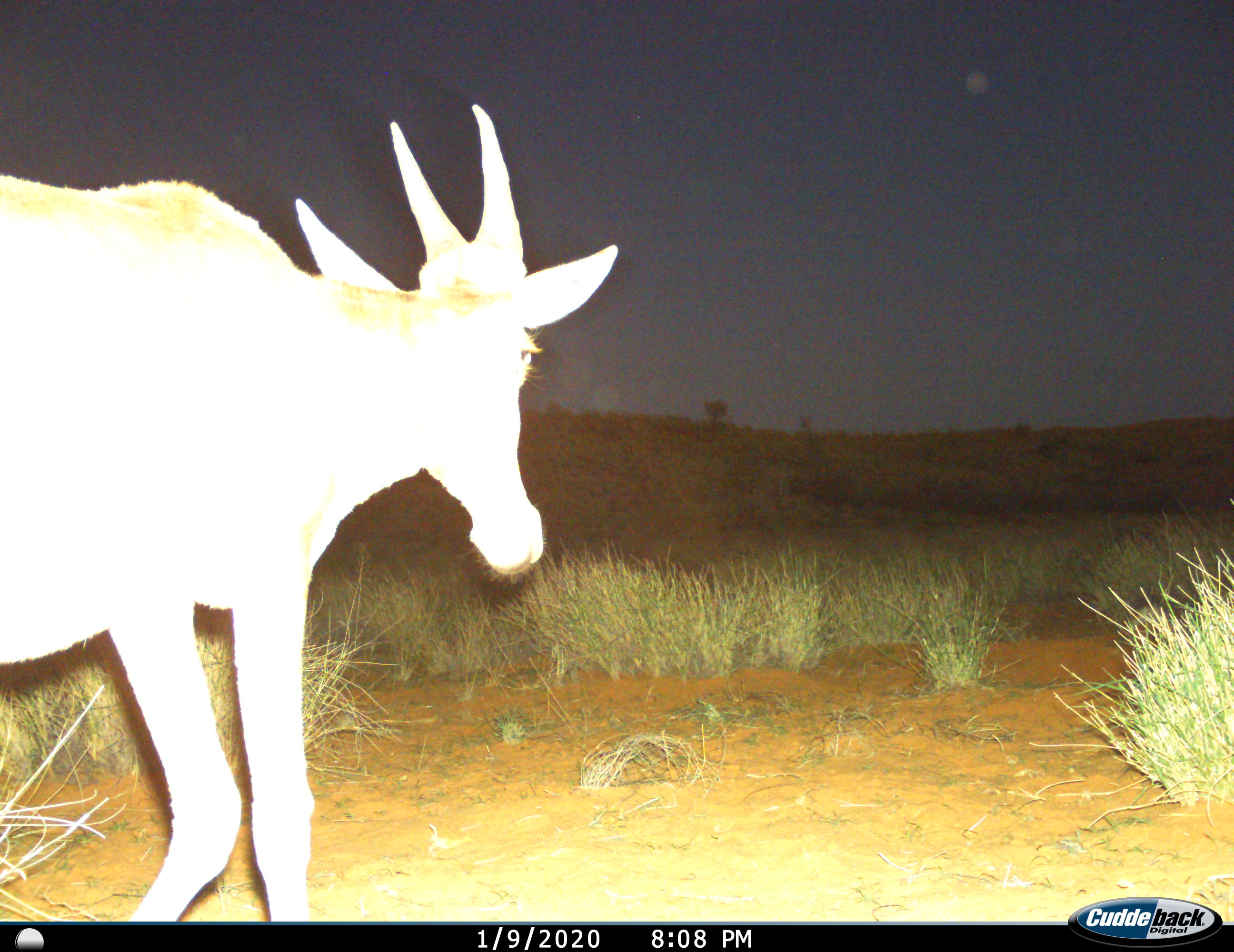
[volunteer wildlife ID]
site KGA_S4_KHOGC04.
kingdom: Animalia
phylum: Chordata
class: Mammalia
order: Artiodactyla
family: Bovidae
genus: Alcelaphus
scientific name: Alcelaphus buselaphus caama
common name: red hartebeest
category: hartebeestred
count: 1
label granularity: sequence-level